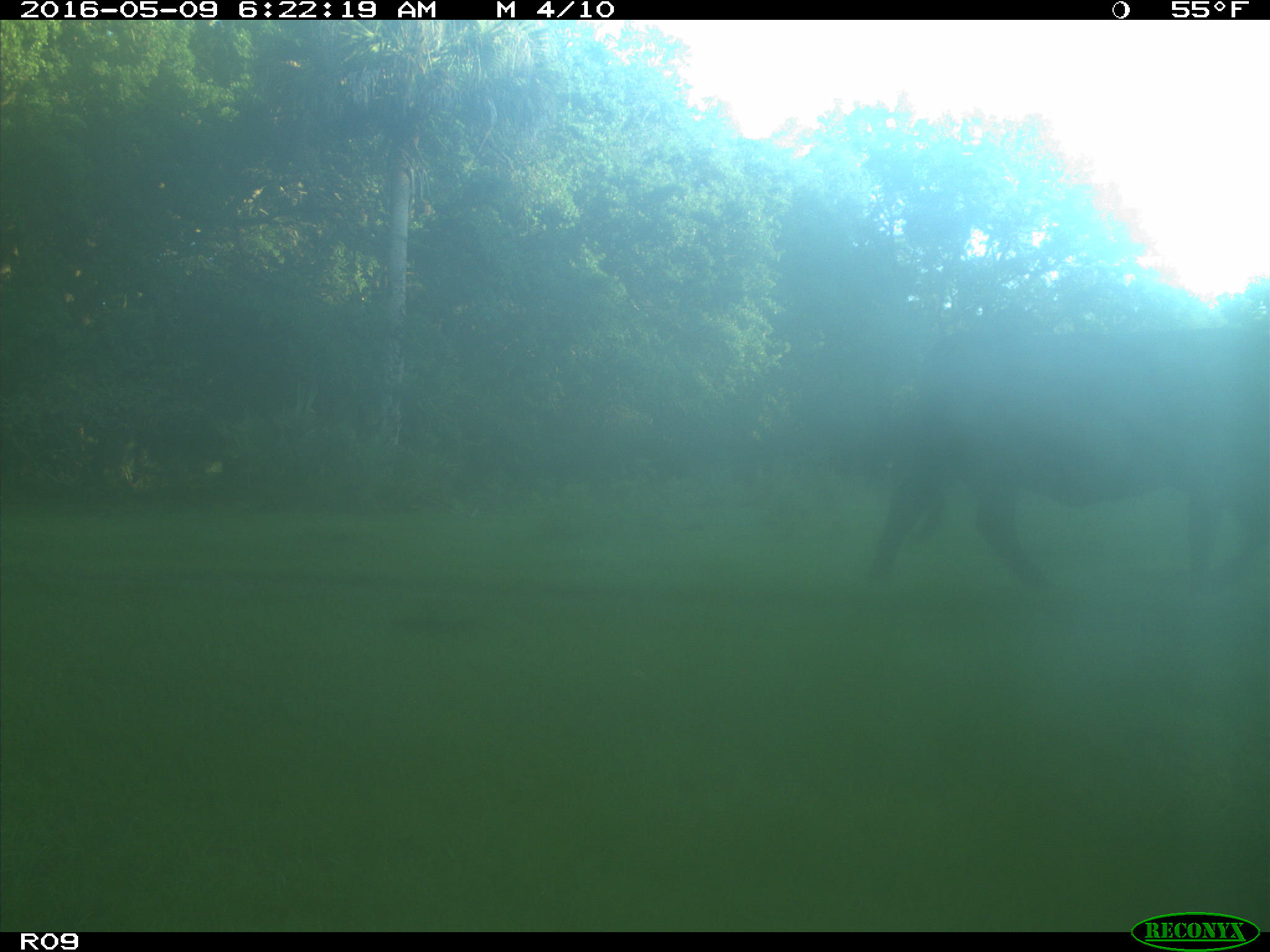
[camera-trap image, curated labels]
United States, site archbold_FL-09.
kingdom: Animalia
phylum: Chordata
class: Mammalia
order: Artiodactyla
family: Bovidae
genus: Bos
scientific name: Bos taurus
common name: domestic cow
Bos taurus (domestic cow).